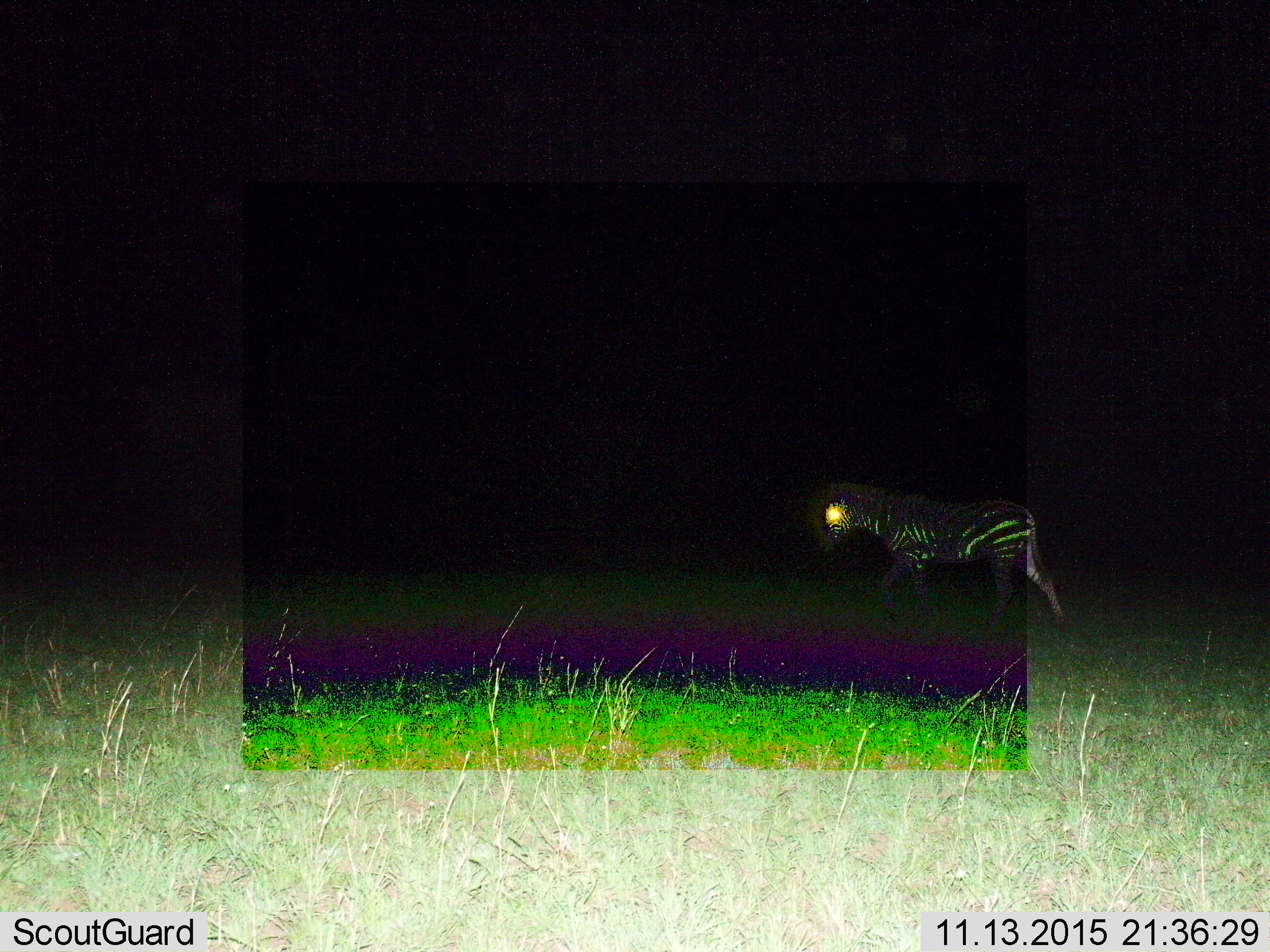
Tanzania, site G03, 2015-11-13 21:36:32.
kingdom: Animalia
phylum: Chordata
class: Mammalia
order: Perissodactyla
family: Equidae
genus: Equus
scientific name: Equus quagga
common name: plains zebra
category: zebra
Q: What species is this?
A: Zebra (plains zebra) (Equus quagga).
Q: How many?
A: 1.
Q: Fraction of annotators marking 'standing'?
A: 21%.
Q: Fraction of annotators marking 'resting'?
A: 0%.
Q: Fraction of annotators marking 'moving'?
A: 93%.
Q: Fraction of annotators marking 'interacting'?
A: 0%.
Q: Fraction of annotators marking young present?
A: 0%.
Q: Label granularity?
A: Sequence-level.